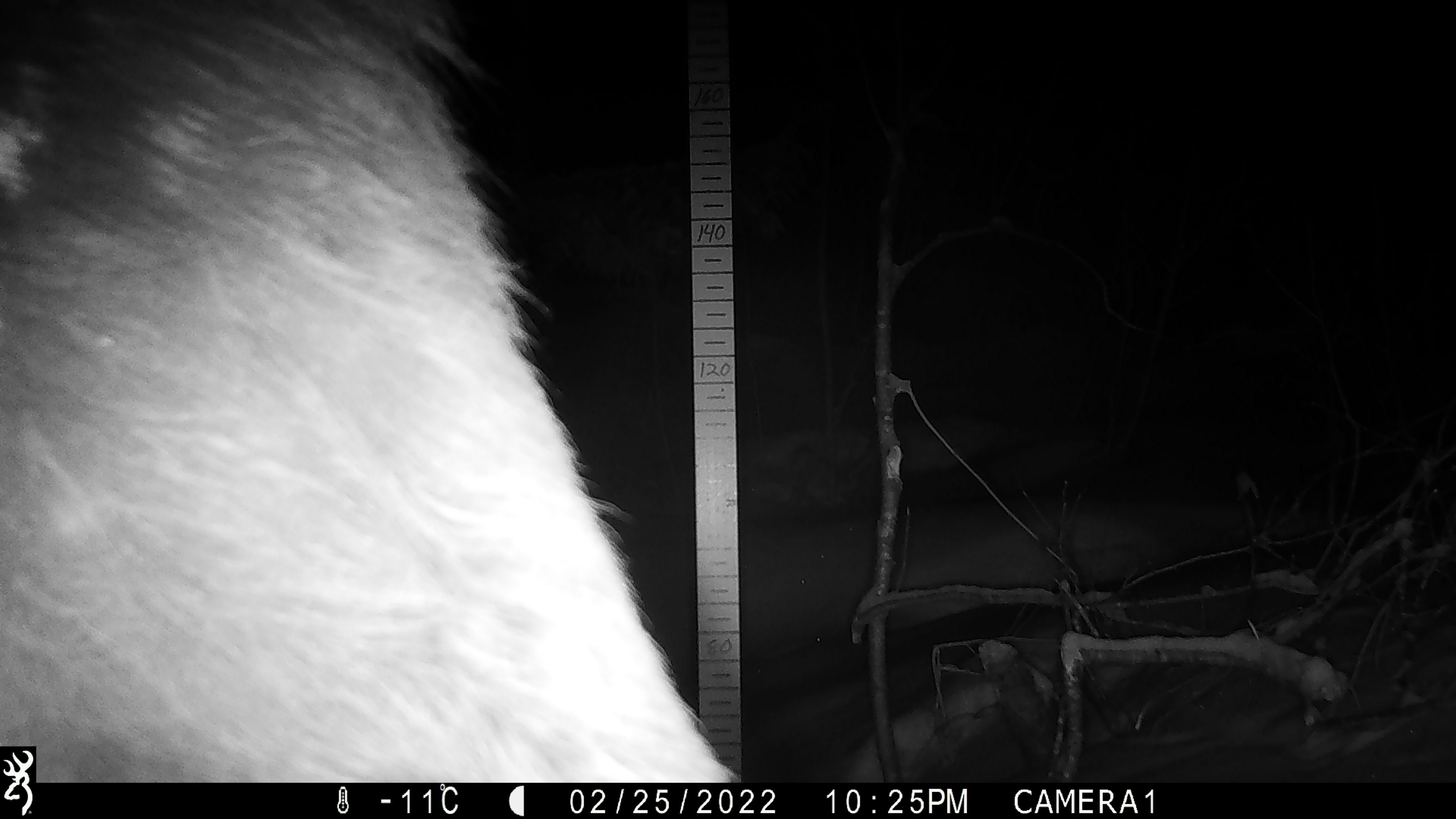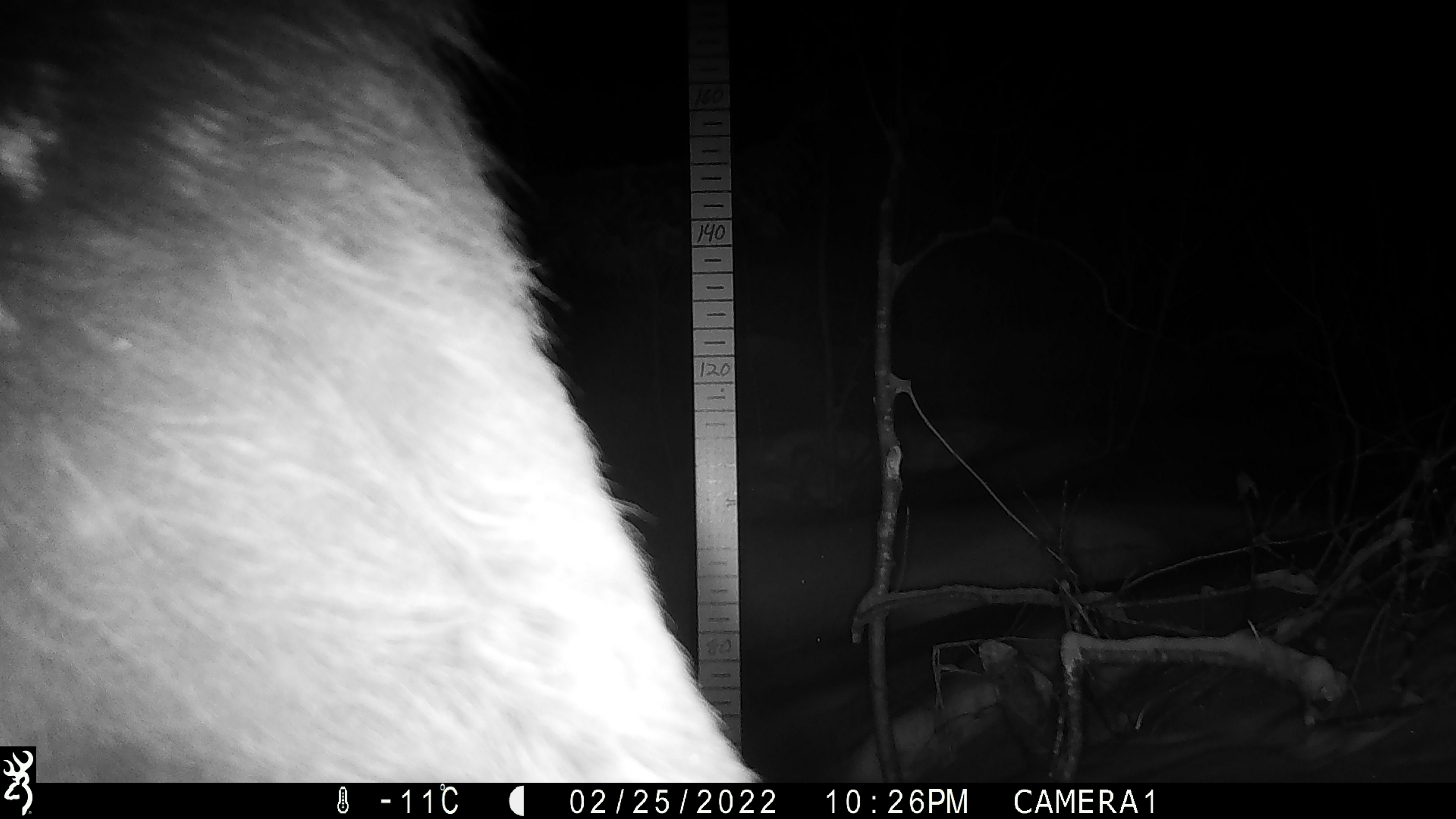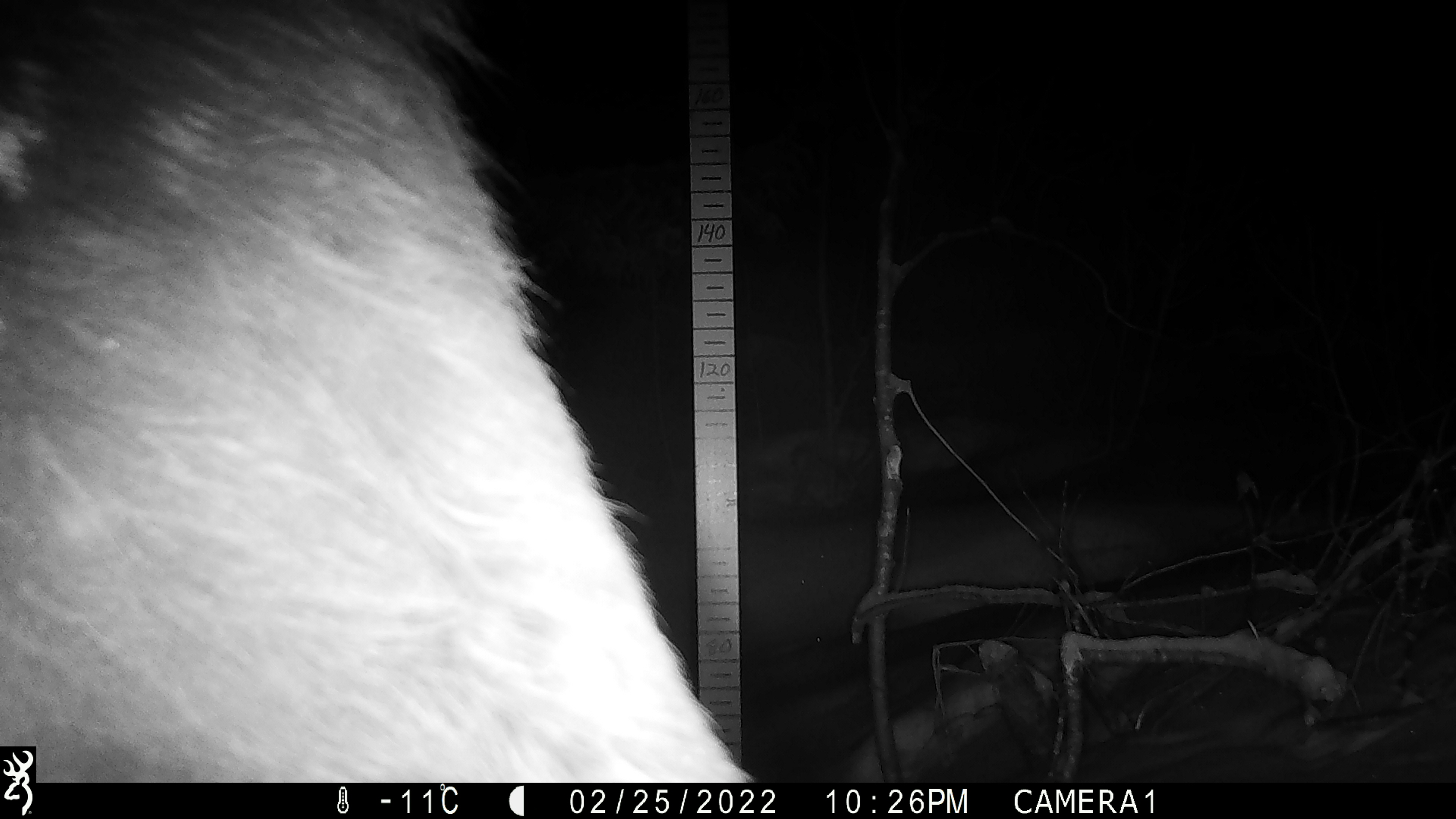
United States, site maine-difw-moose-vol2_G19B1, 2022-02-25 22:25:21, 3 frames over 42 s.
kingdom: Animalia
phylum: Chordata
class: Mammalia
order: Artiodactyla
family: Cervidae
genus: Alces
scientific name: Alces alces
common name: moose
Moose (Alces alces).